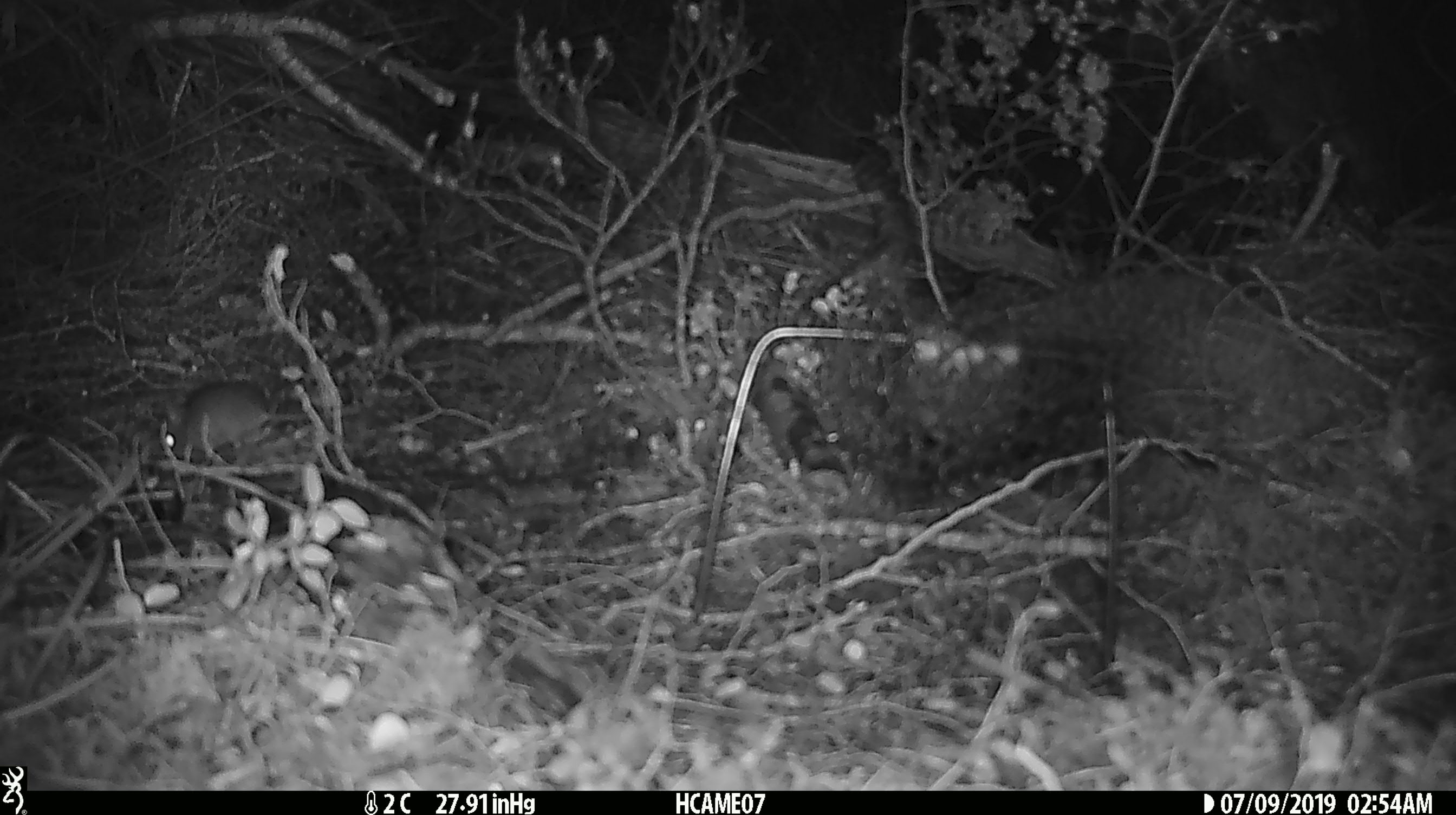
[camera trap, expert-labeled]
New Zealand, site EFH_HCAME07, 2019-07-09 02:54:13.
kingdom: Animalia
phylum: Chordata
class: Mammalia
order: Rodentia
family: Muridae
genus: Mus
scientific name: Mus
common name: mouse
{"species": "mouse (Mus)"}